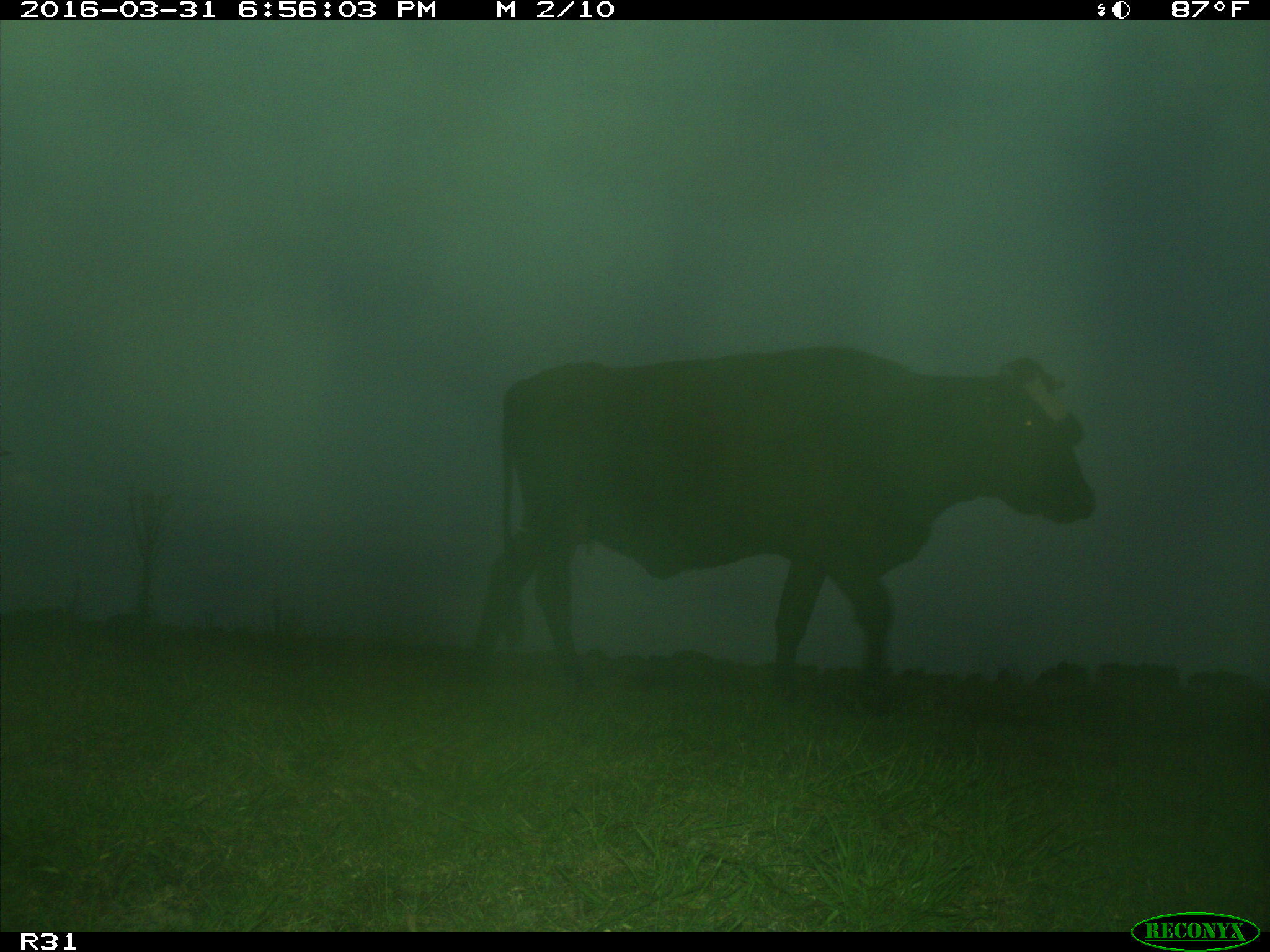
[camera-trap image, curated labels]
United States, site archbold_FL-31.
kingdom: Animalia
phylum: Chordata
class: Mammalia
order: Artiodactyla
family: Bovidae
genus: Bos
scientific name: Bos taurus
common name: domestic cow